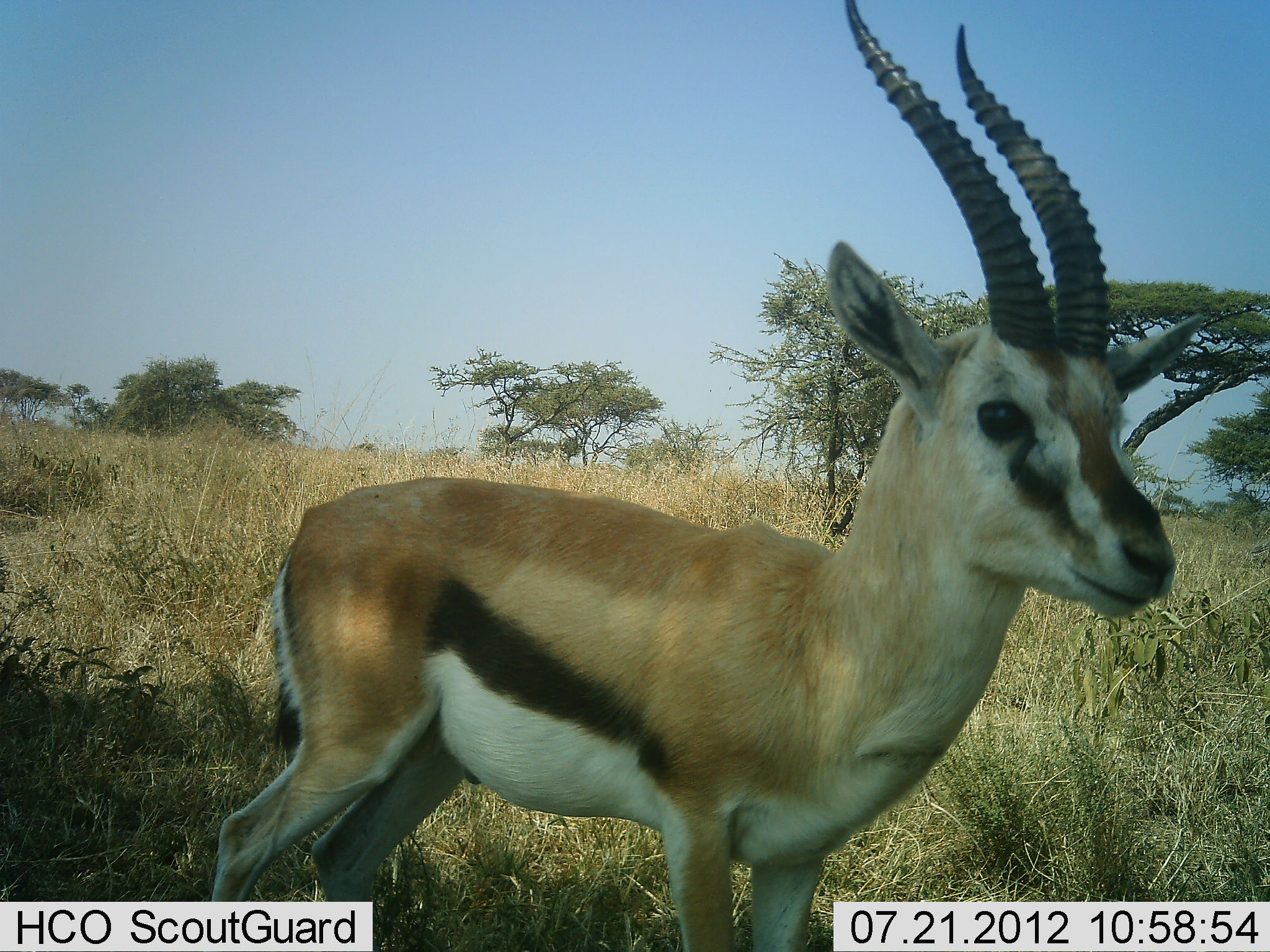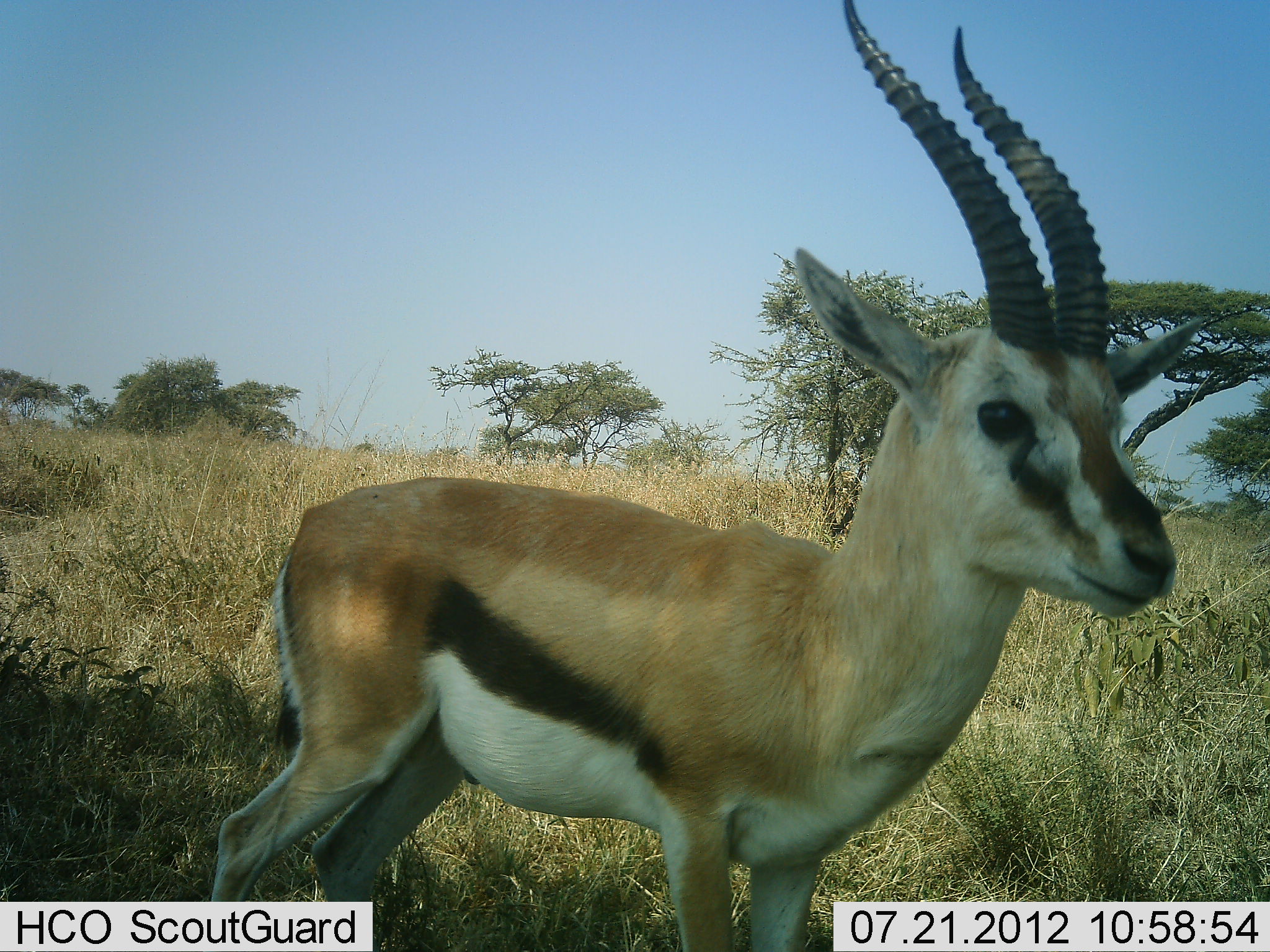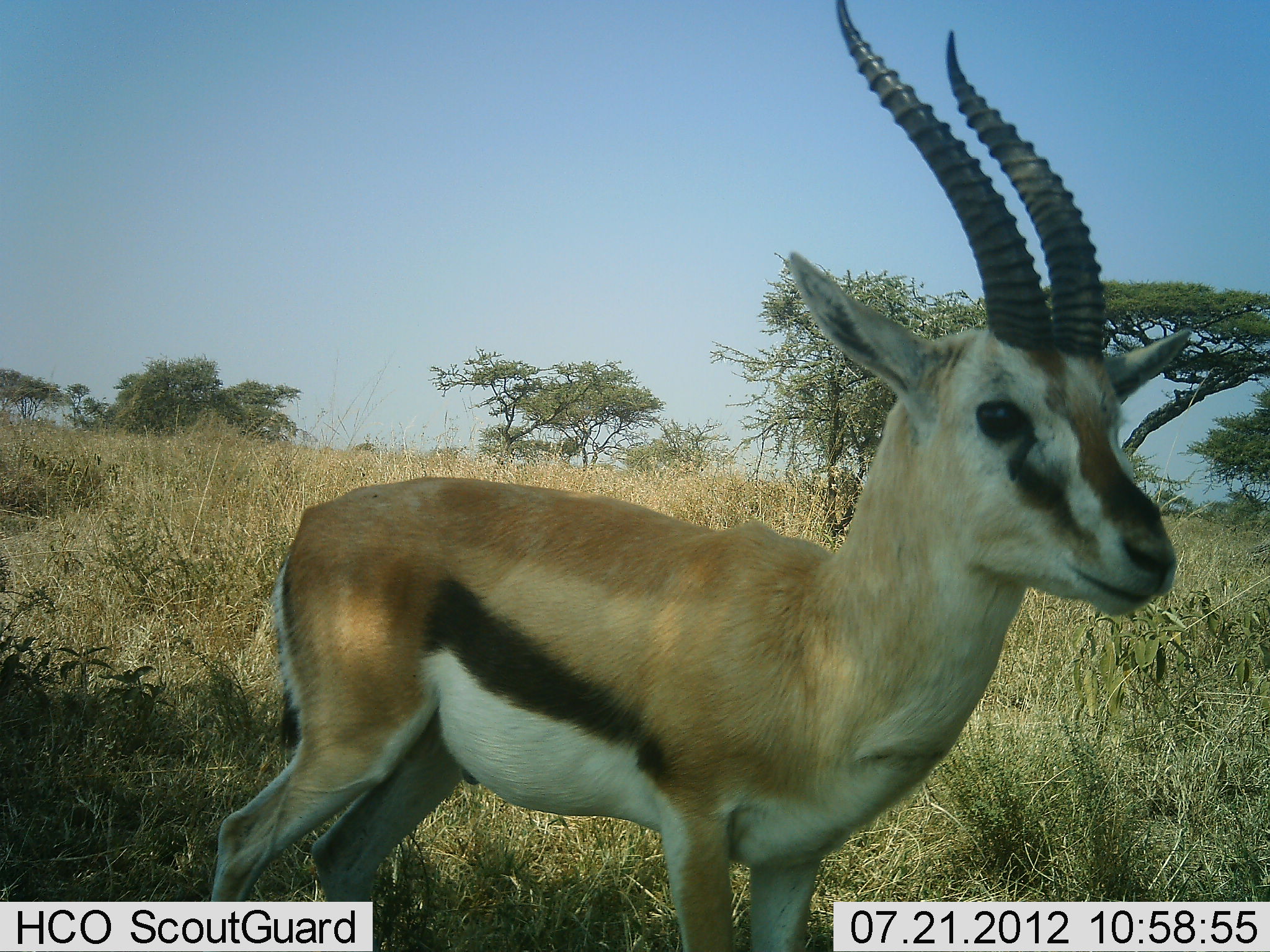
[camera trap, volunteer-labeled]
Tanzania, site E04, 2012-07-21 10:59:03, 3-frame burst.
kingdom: Animalia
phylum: Chordata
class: Mammalia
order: Artiodactyla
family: Bovidae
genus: Eudorcas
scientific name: Eudorcas thomsonii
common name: thomson's gazelle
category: gazellethomsons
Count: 1.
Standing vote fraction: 100%.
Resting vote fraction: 0%.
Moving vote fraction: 0%.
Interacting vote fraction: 0%.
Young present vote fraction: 0%.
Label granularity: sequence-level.